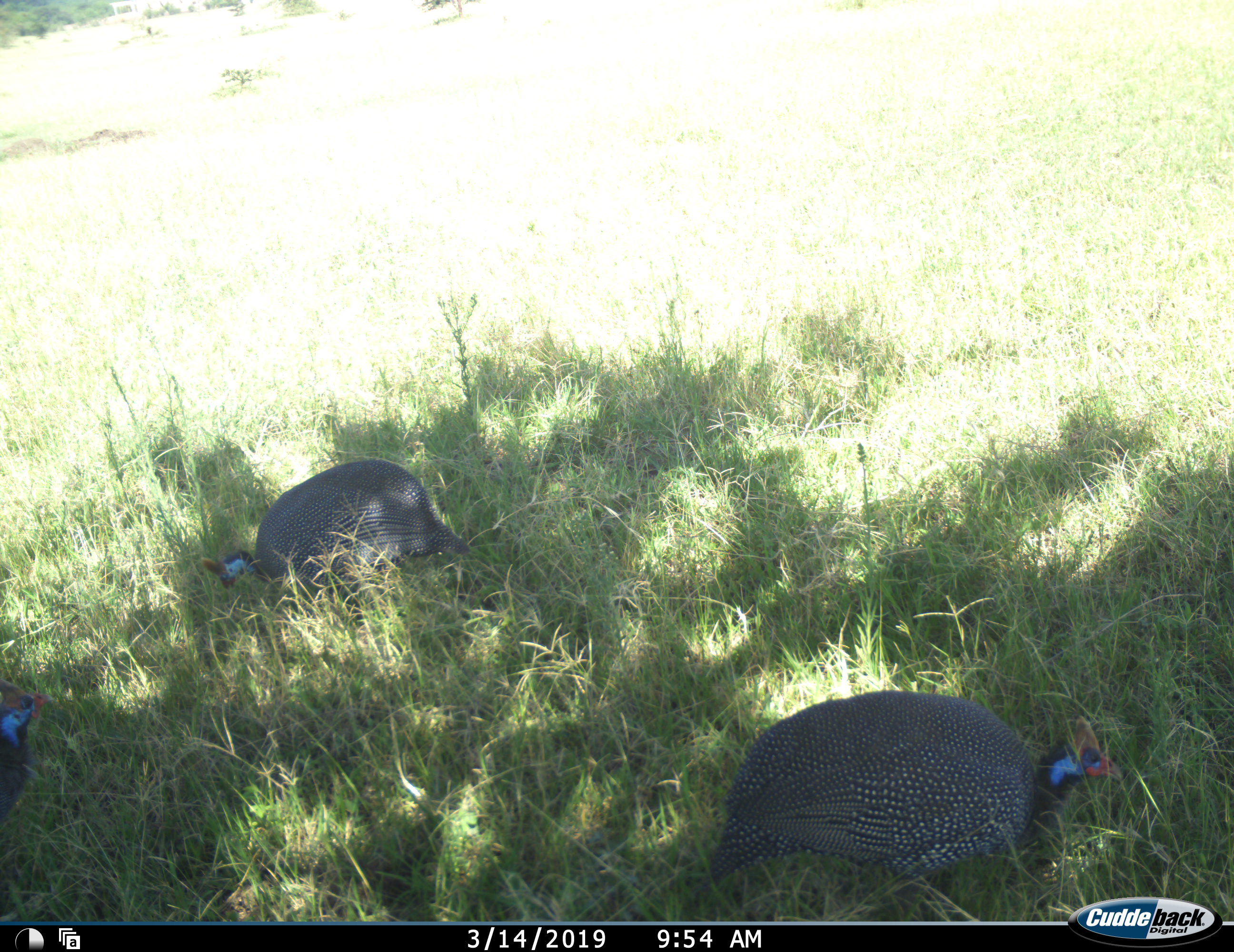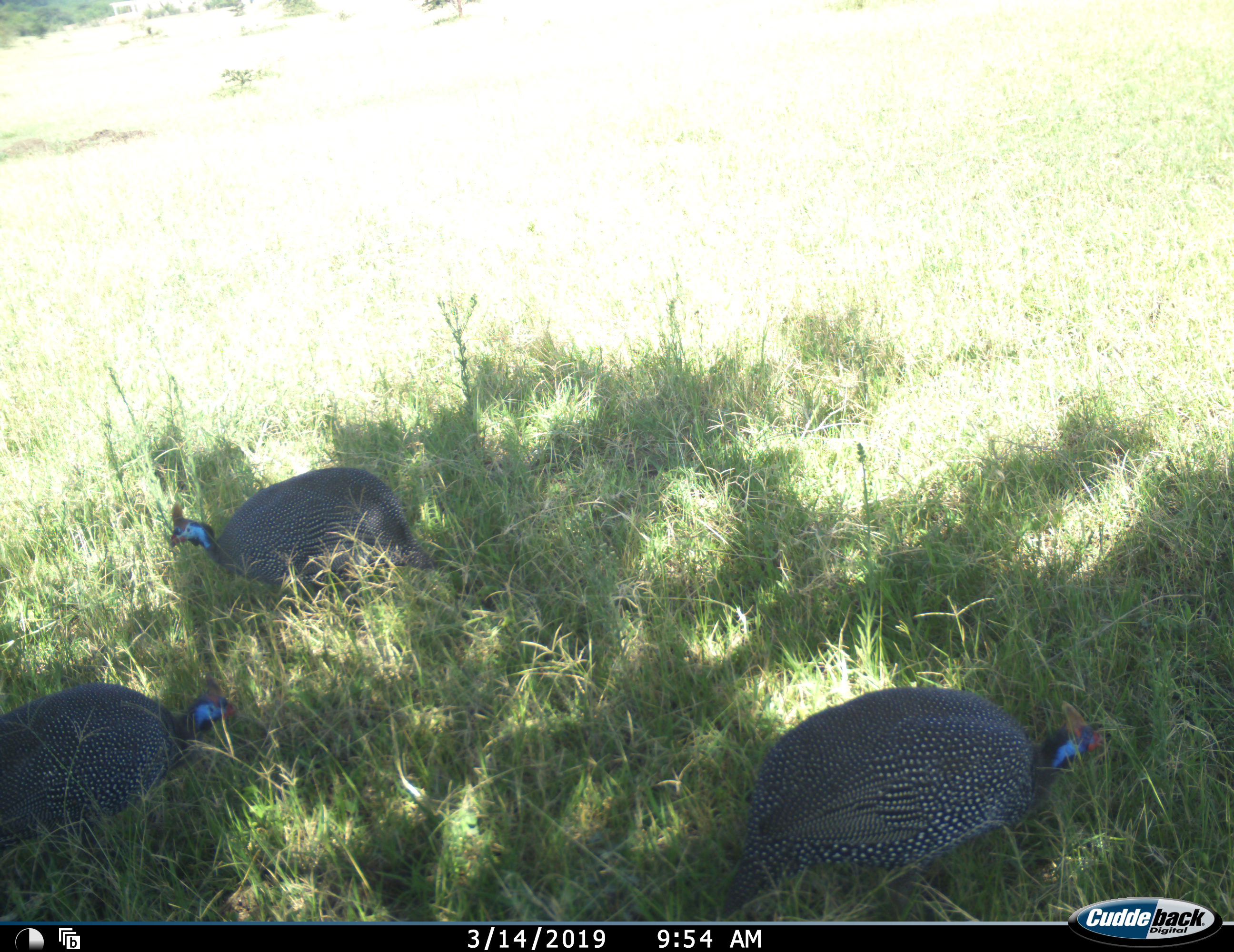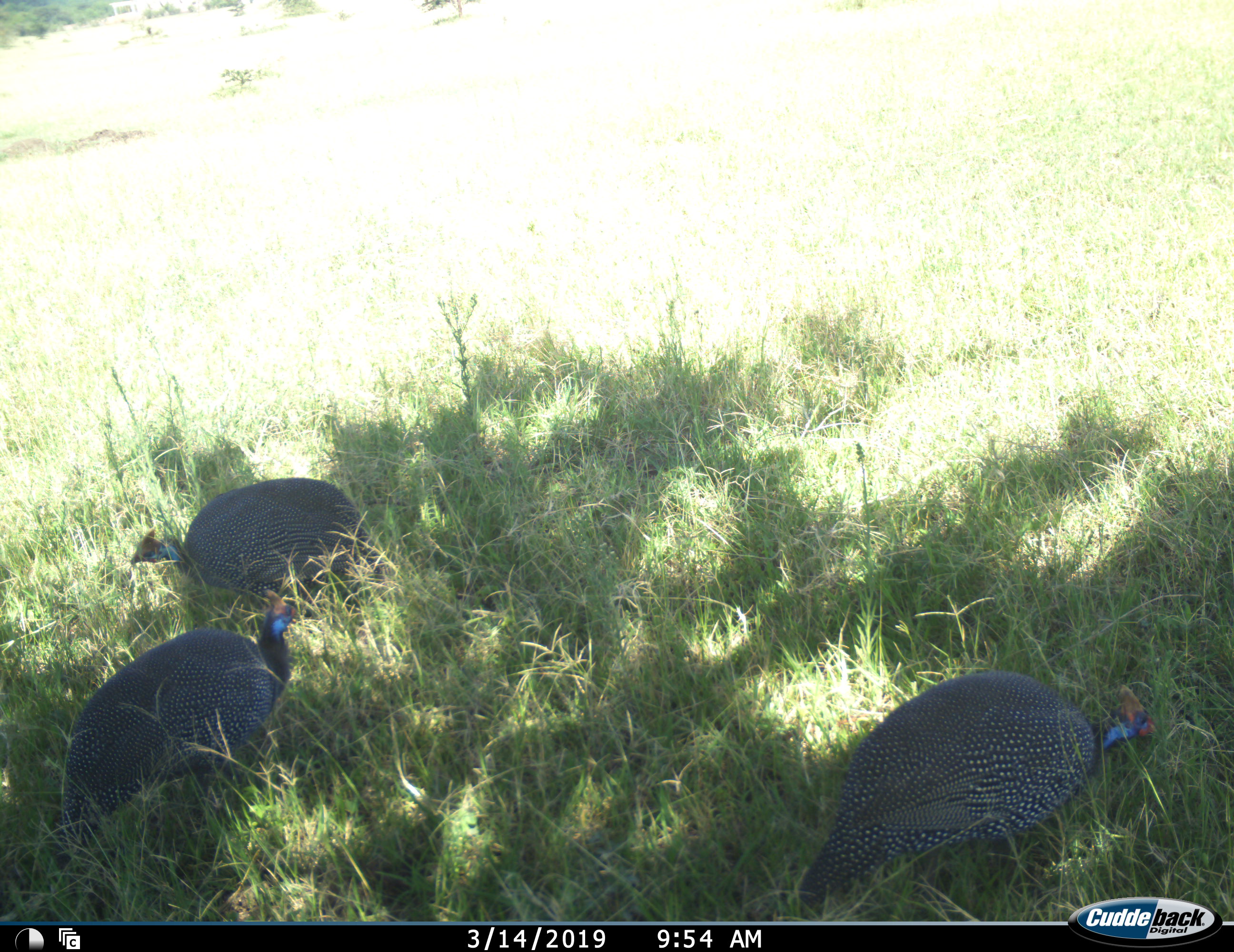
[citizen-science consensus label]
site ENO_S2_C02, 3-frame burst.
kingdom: Animalia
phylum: Chordata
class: Aves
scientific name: Aves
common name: bird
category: birdother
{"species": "birdother (bird) (Aves)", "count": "3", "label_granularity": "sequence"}